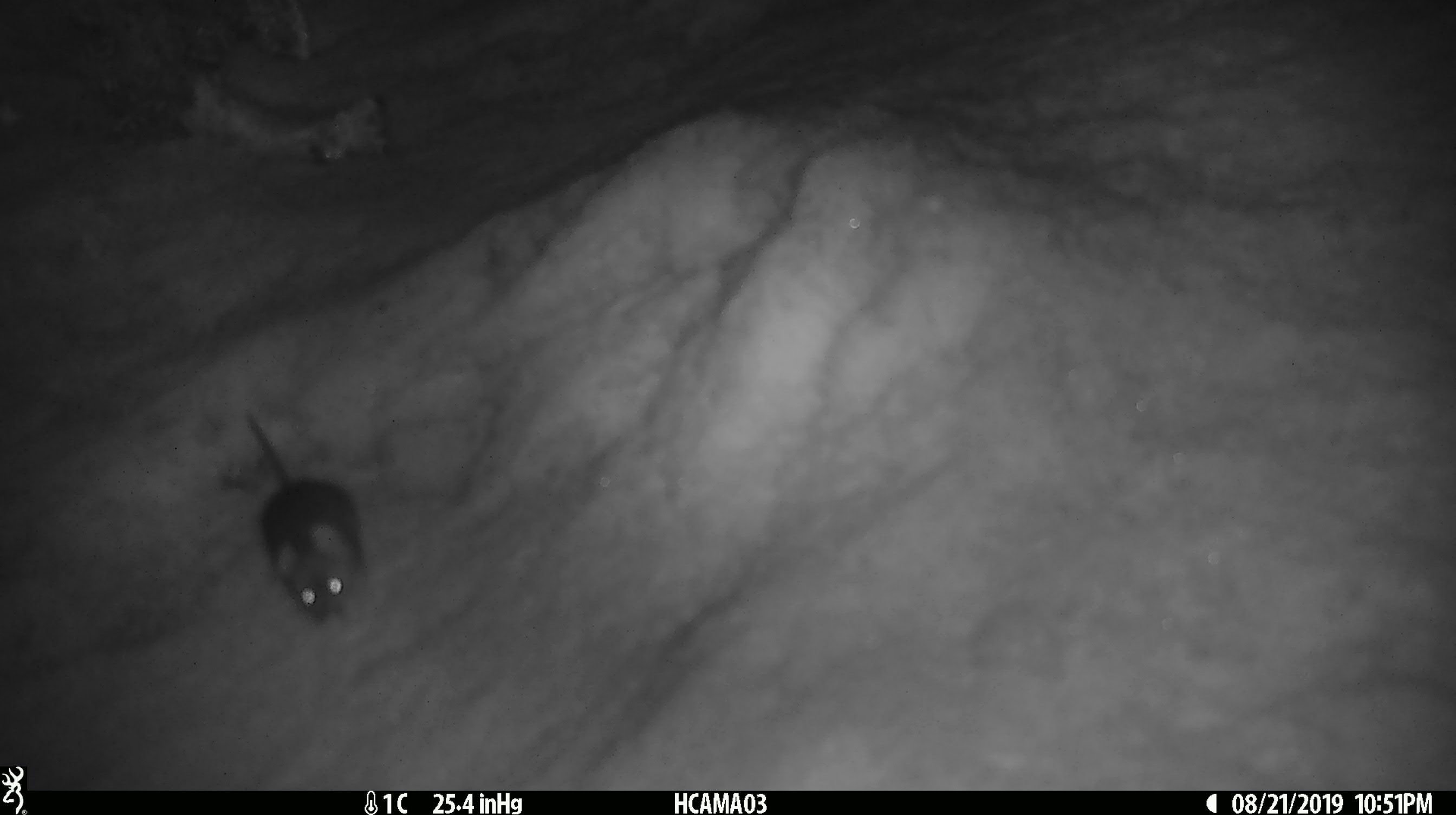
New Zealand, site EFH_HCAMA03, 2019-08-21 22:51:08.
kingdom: Animalia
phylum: Chordata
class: Mammalia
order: Rodentia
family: Muridae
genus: Mus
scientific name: Mus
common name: mouse